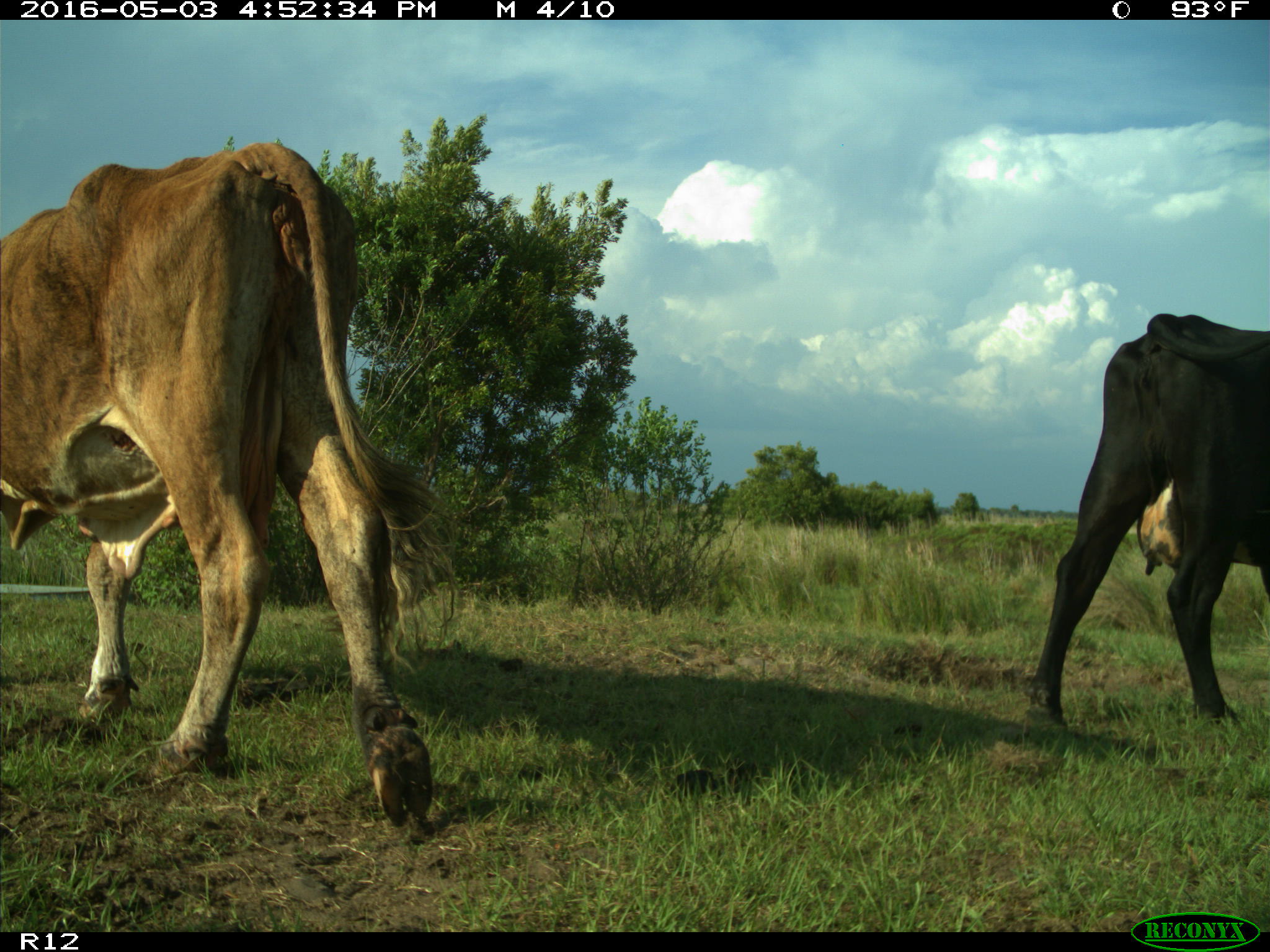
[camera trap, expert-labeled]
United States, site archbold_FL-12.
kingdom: Animalia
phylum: Chordata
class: Mammalia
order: Artiodactyla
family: Bovidae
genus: Bos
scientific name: Bos taurus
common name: domestic cow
Bos taurus (domestic cow).